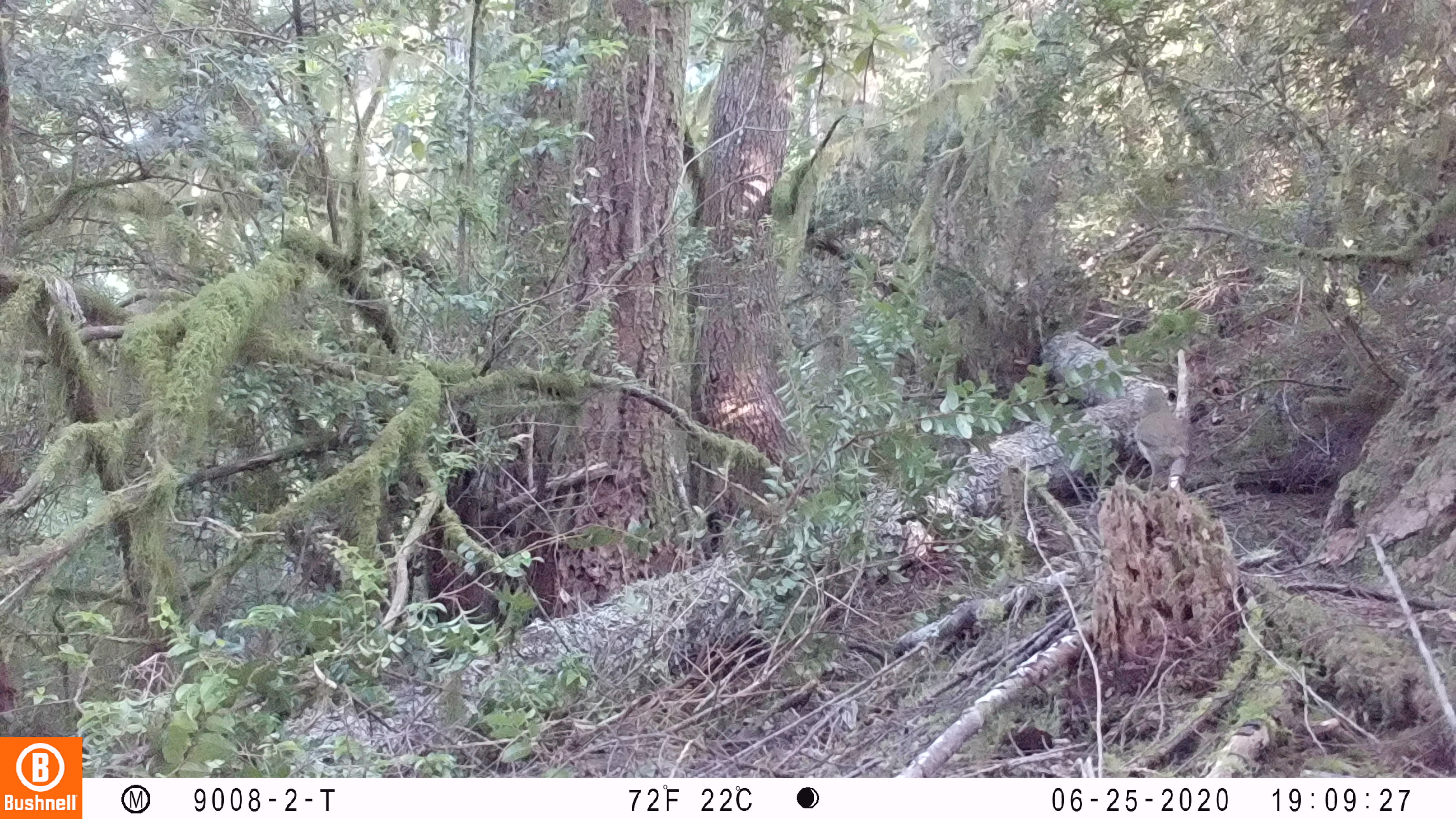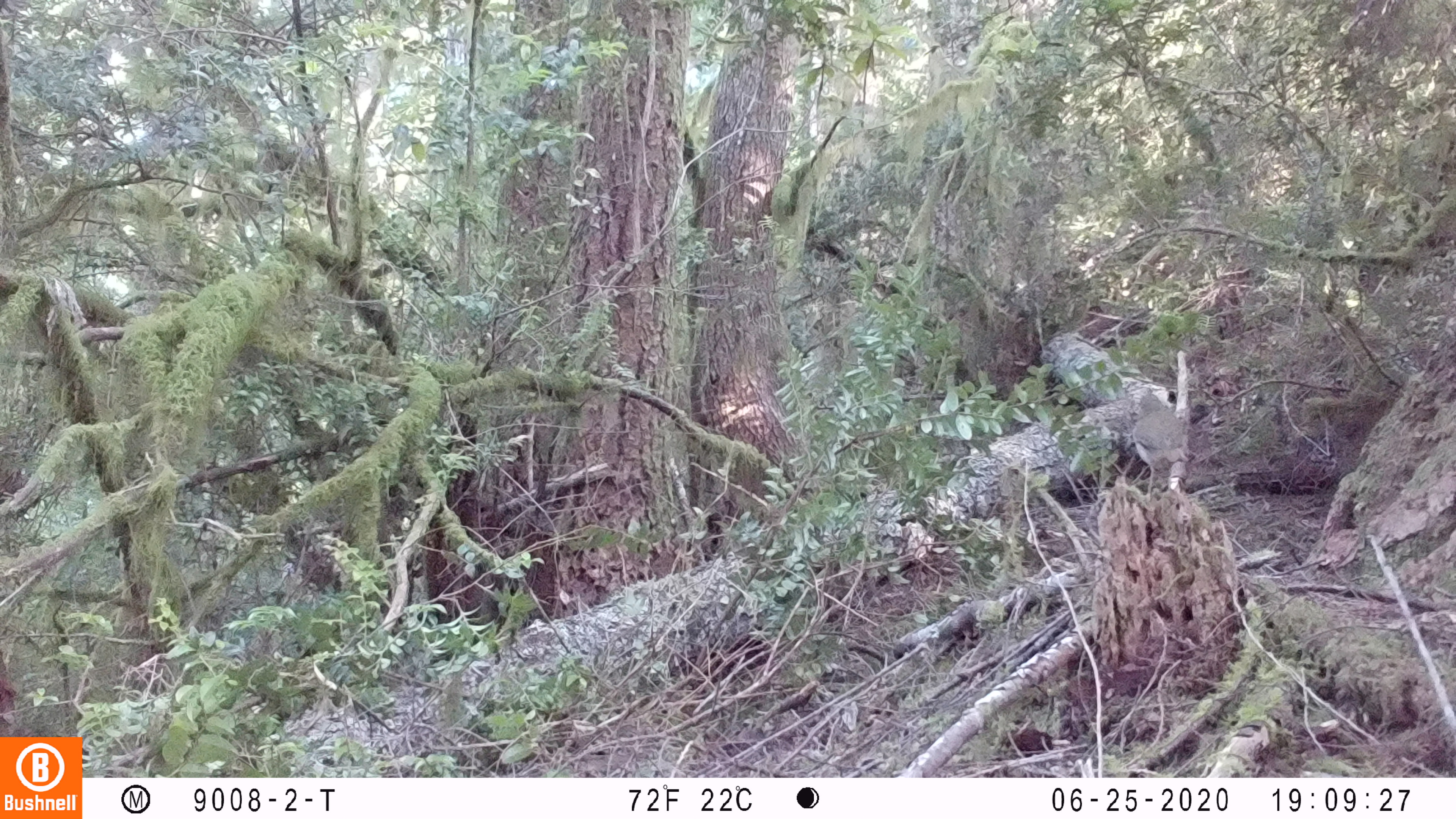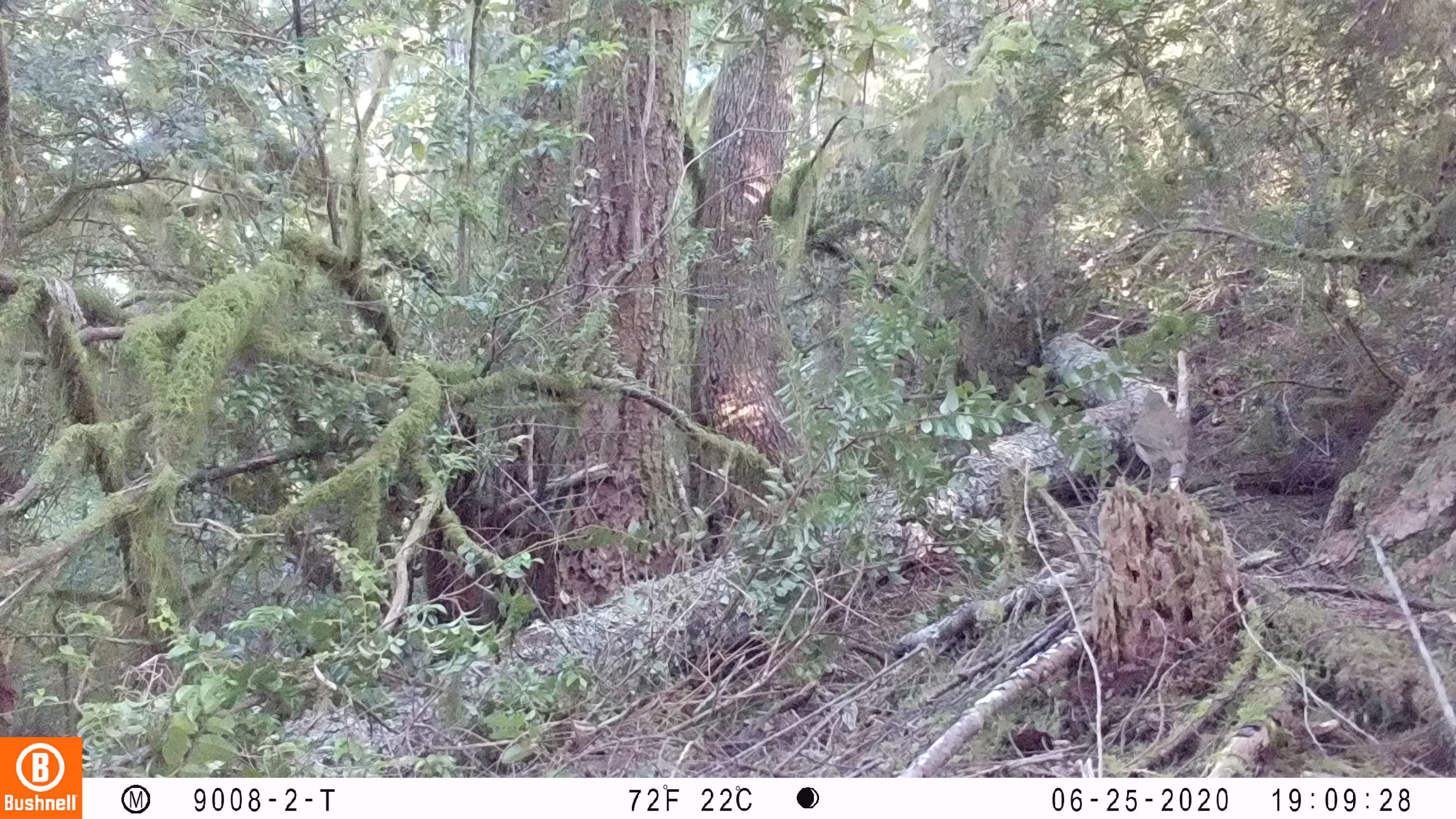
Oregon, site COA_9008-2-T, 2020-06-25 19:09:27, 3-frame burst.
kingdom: Animalia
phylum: Chordata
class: Aves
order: Passeriformes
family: Turdidae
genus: Catharus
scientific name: Catharus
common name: brown thrushes and nightingale-thrushes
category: catharus species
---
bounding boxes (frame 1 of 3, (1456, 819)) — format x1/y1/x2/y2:
catharus species: 1124/370/1200/503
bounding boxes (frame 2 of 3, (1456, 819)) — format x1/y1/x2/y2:
catharus species: 1125/380/1204/518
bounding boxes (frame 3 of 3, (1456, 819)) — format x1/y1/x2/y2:
catharus species: 1123/374/1204/522